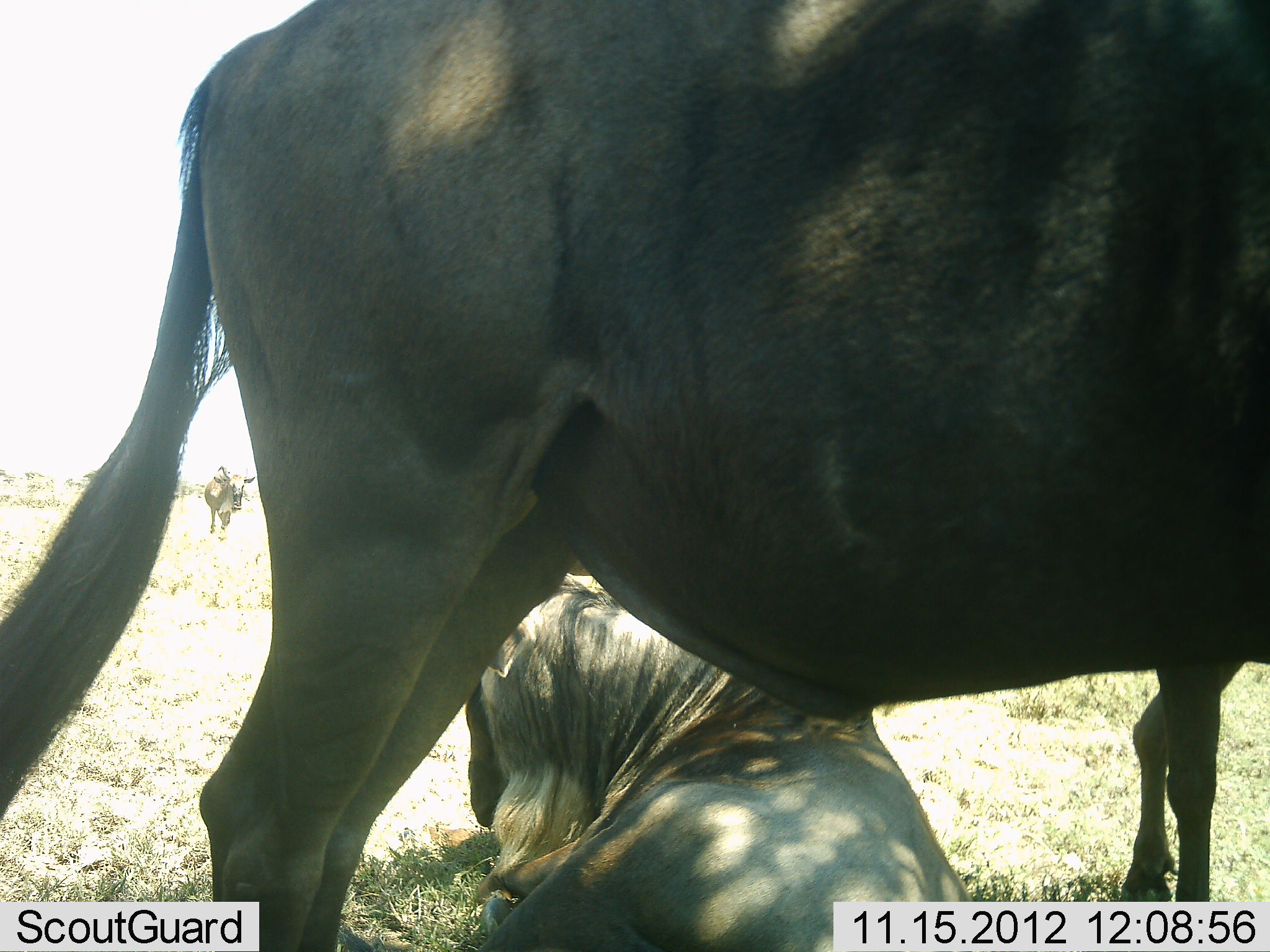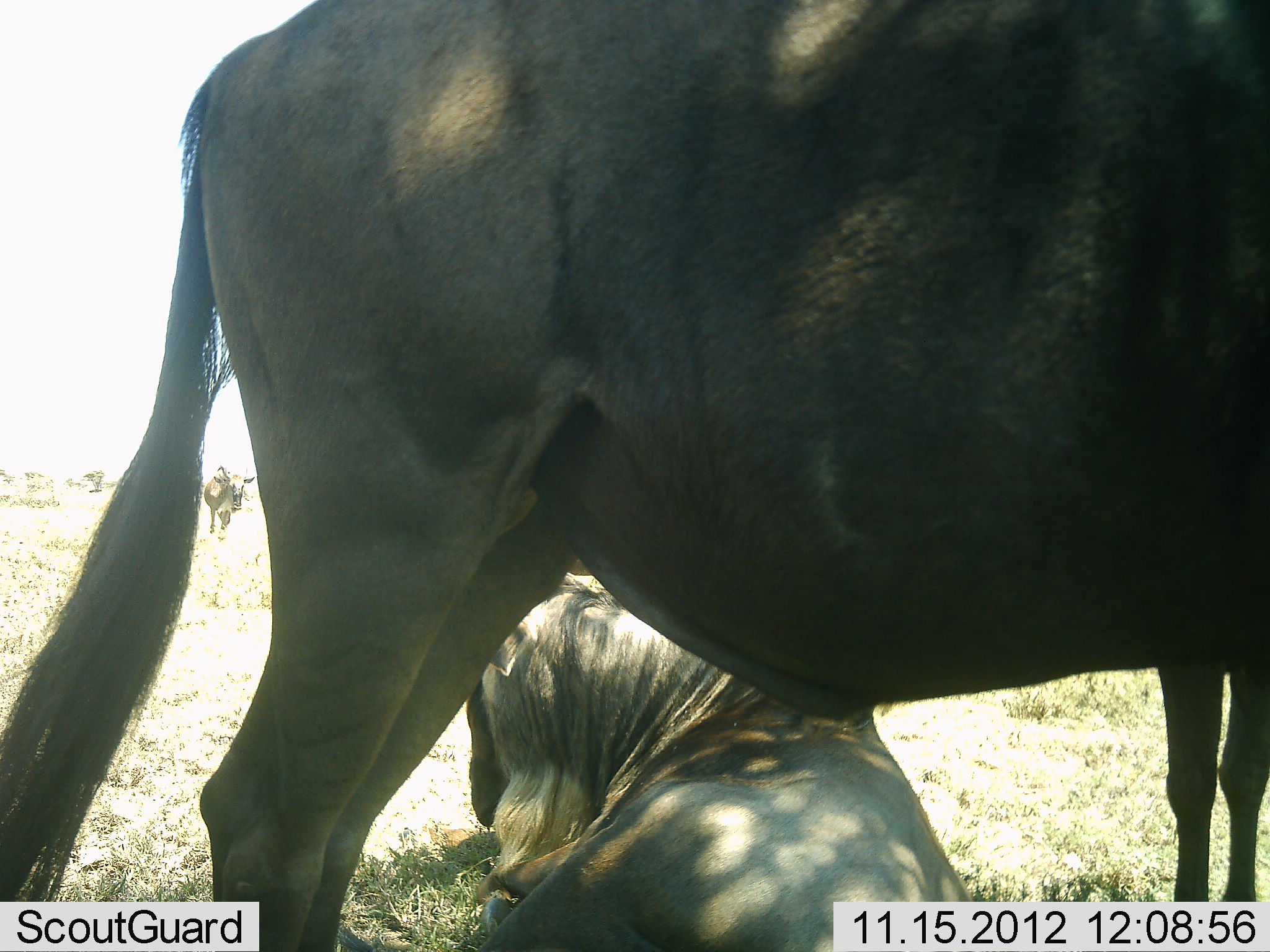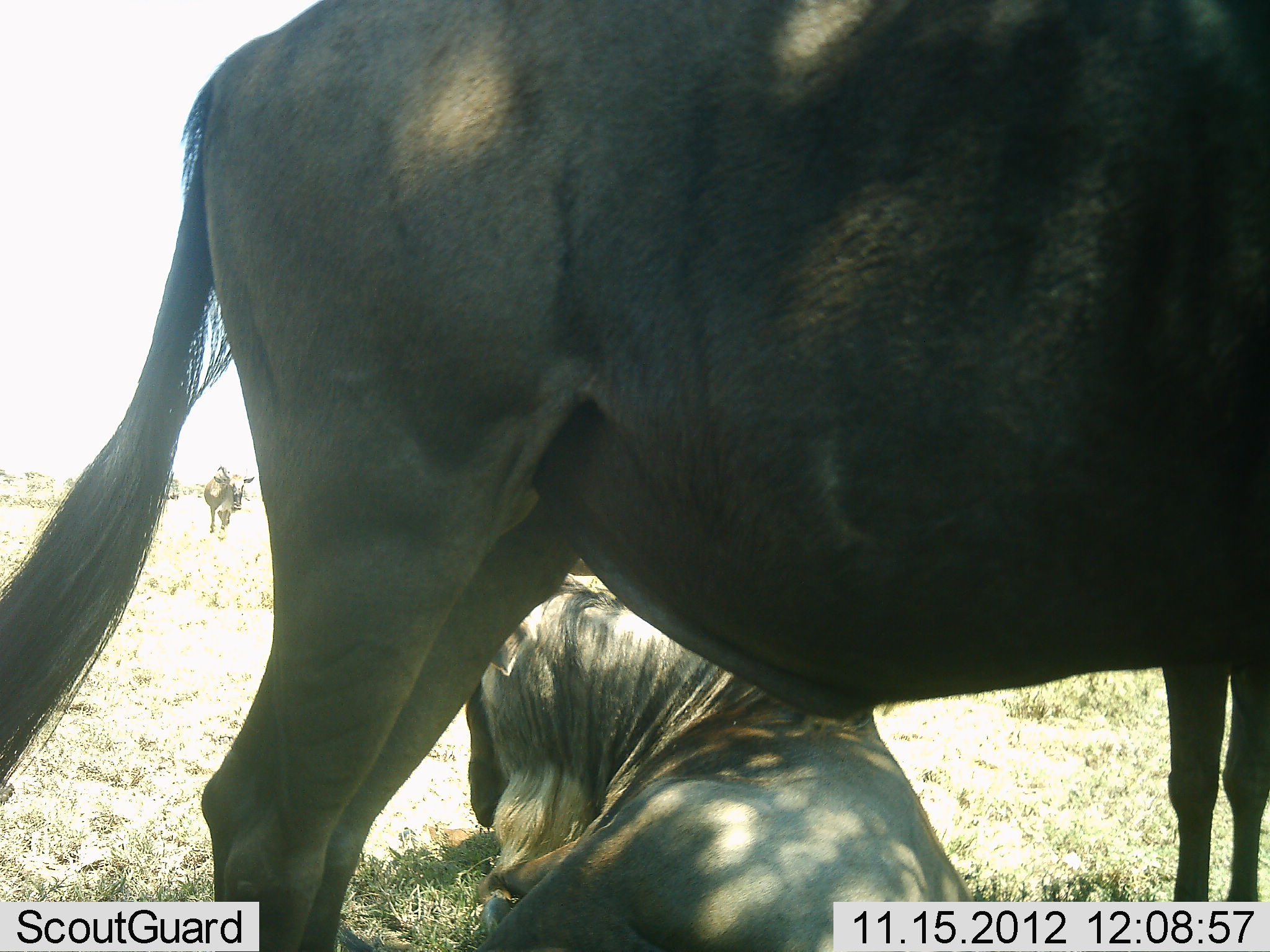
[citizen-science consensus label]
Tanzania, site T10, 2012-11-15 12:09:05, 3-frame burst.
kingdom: Animalia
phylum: Chordata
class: Mammalia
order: Artiodactyla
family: Bovidae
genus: Connochaetes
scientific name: Connochaetes taurinus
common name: blue wildebeest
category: wildebeest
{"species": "wildebeest (blue wildebeest) (Connochaetes taurinus)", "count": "3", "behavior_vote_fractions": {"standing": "90%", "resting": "100%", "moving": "10%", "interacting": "0%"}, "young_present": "0%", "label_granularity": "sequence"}